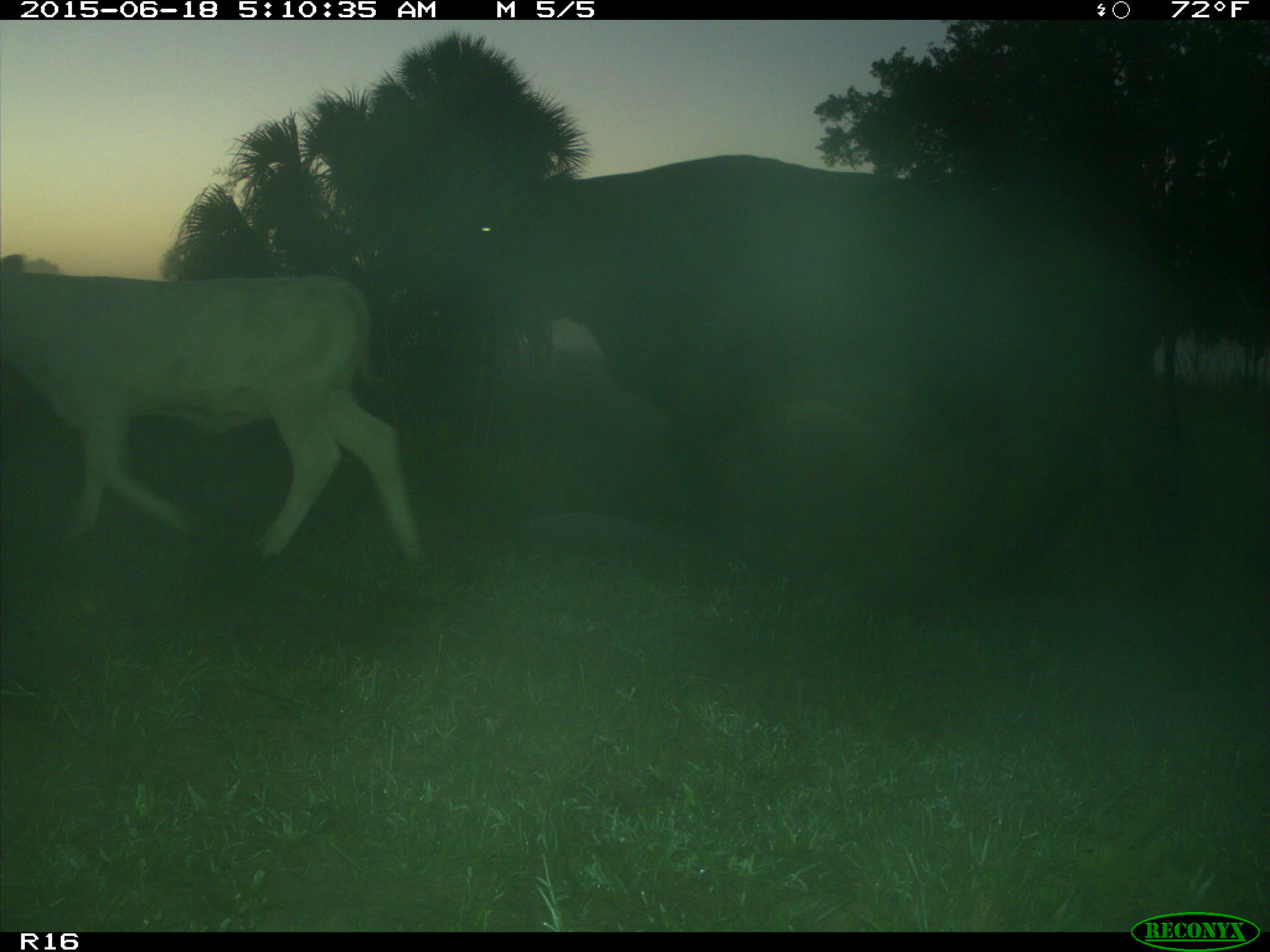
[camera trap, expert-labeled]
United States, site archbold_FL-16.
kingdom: Animalia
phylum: Chordata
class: Mammalia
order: Artiodactyla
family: Bovidae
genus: Bos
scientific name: Bos taurus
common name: domestic cow